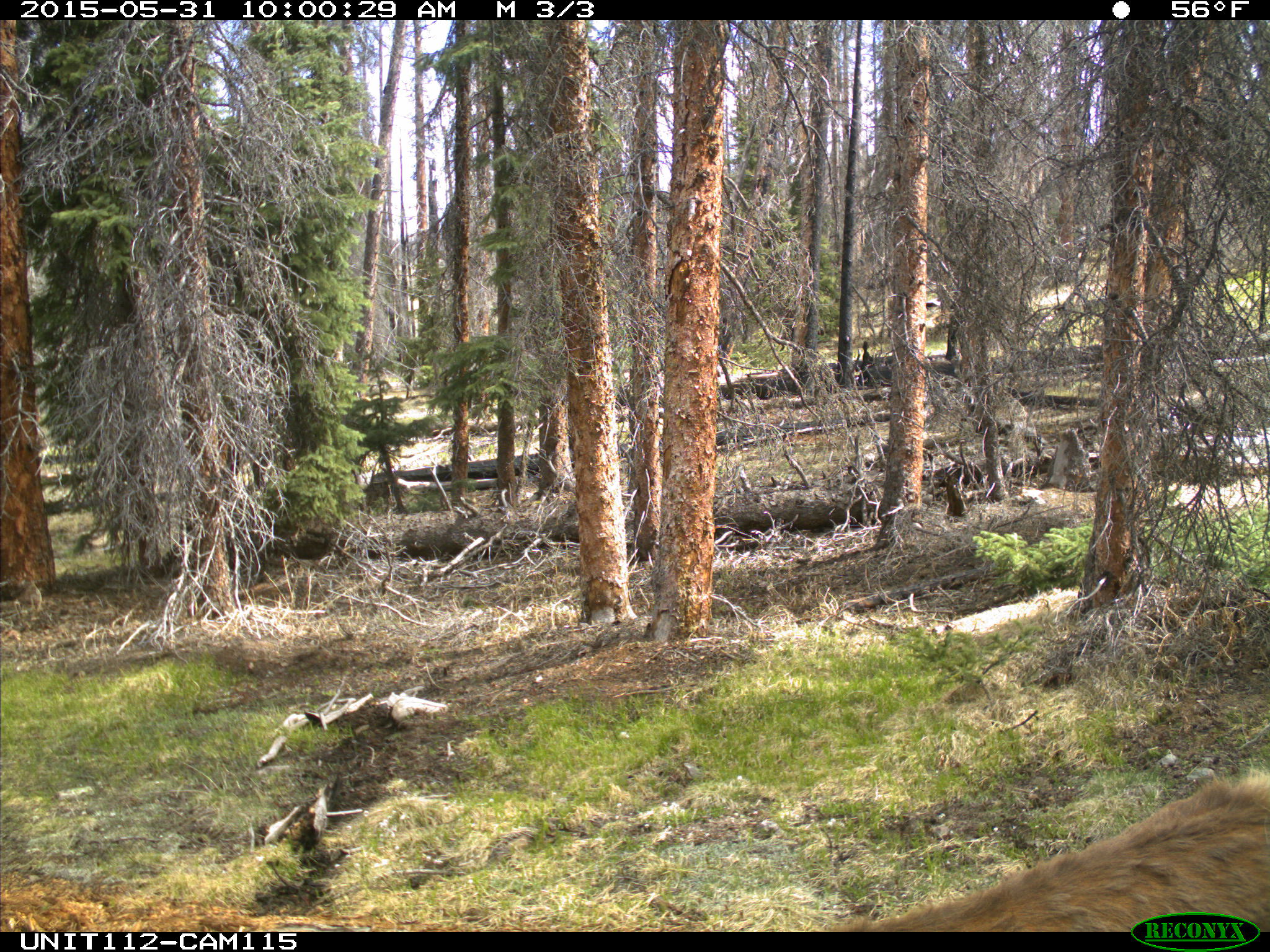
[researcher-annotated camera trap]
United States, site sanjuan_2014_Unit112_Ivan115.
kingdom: Animalia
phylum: Chordata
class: Mammalia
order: Artiodactyla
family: Cervidae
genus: Cervus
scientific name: Cervus elaphus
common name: red deer